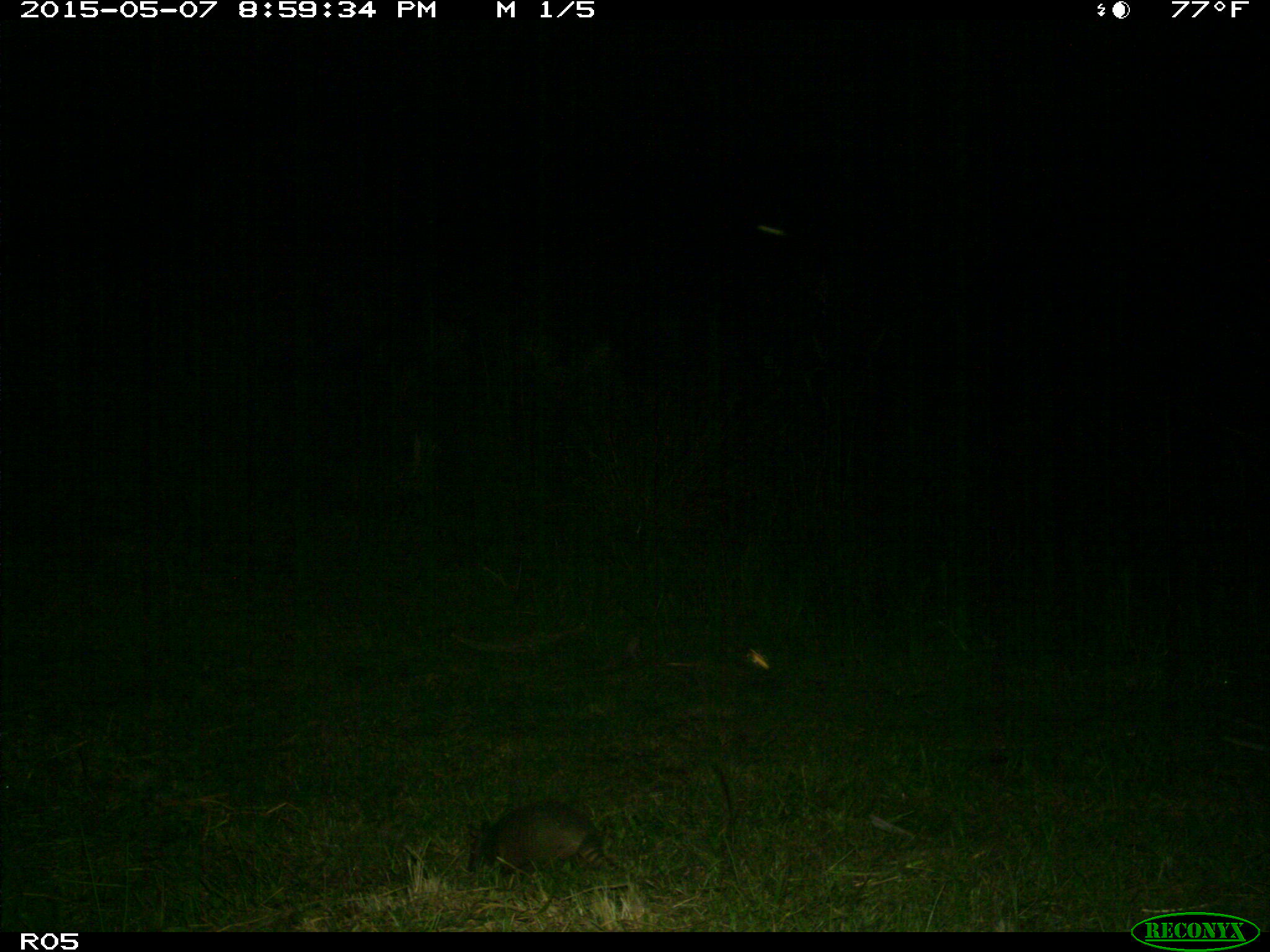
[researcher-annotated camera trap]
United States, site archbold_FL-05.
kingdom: Animalia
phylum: Chordata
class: Mammalia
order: Cingulata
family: Dasypodidae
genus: Dasypus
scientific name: Dasypus novemcinctus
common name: nine-banded armadillo